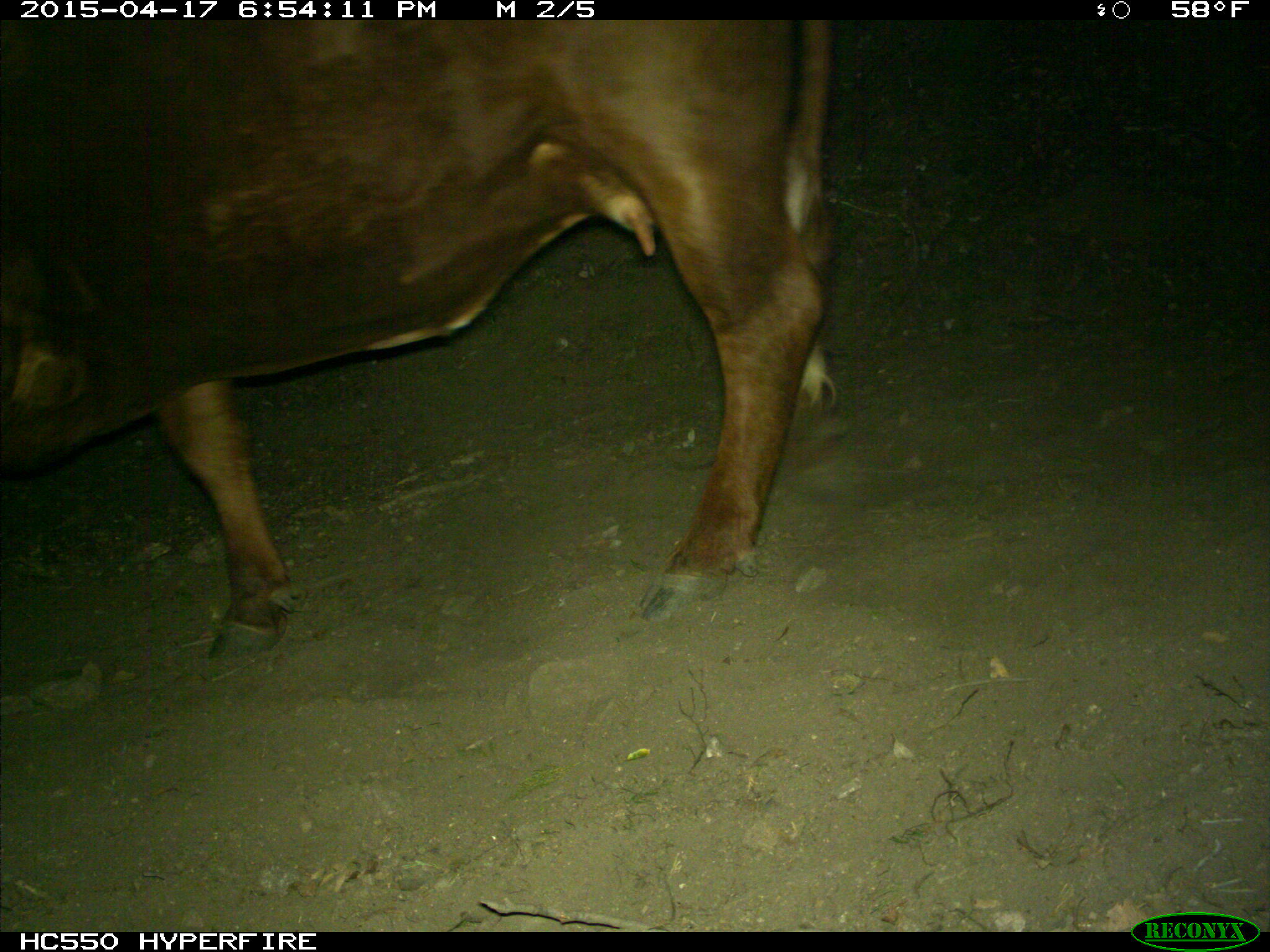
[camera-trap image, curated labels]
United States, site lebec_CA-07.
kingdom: Animalia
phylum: Chordata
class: Mammalia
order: Artiodactyla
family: Bovidae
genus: Bos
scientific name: Bos taurus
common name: domestic cow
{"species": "Bos taurus (domestic cow)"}